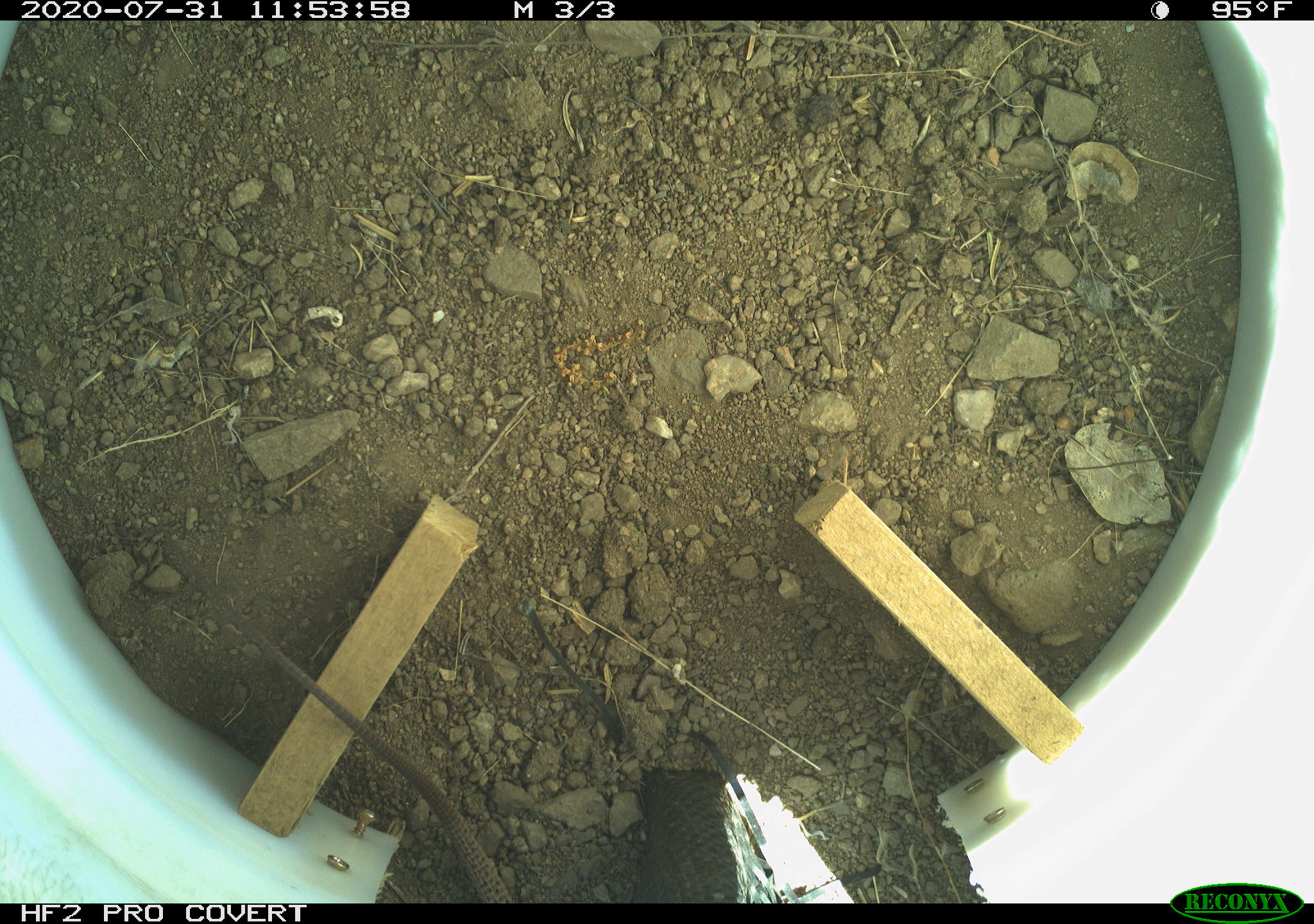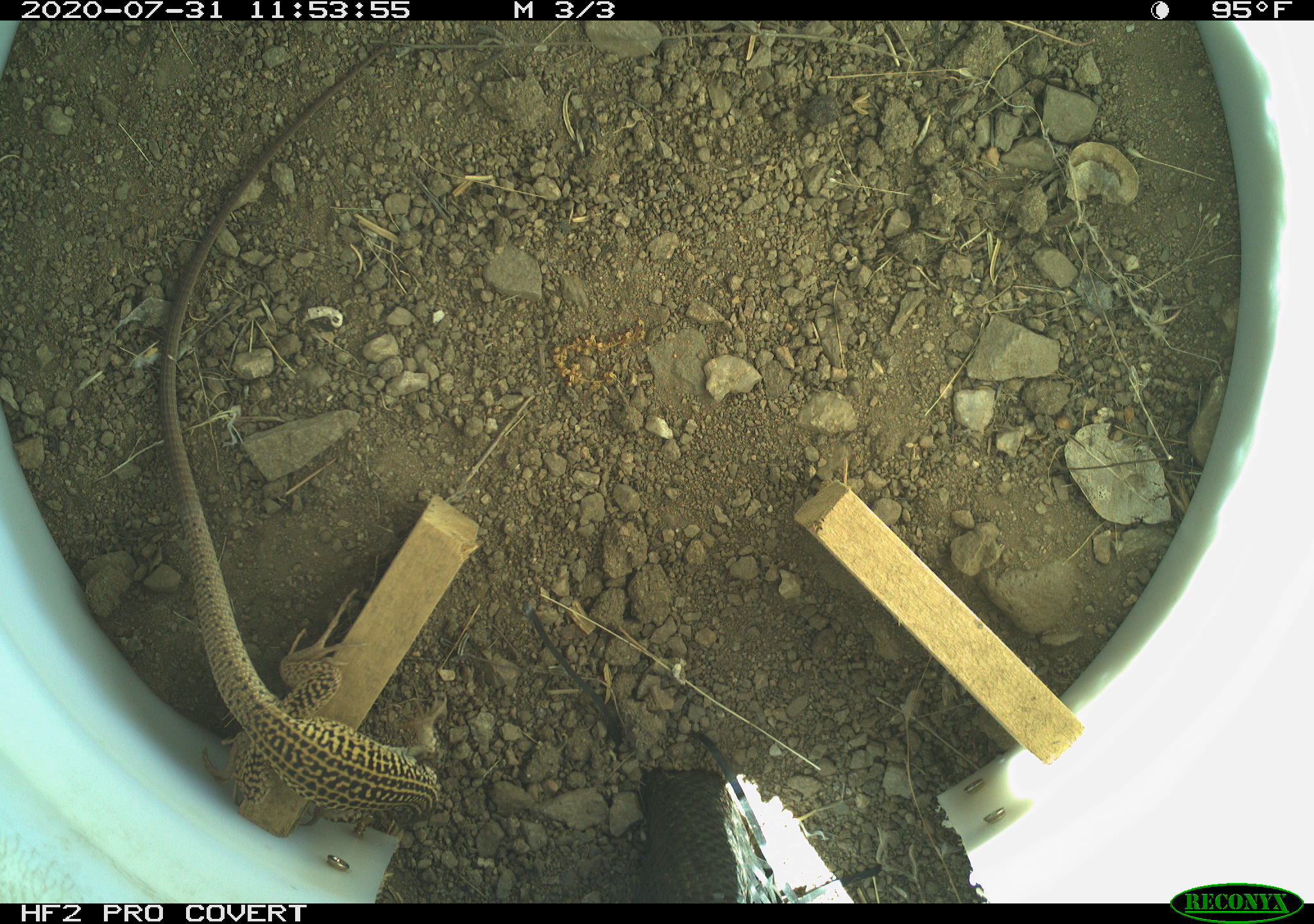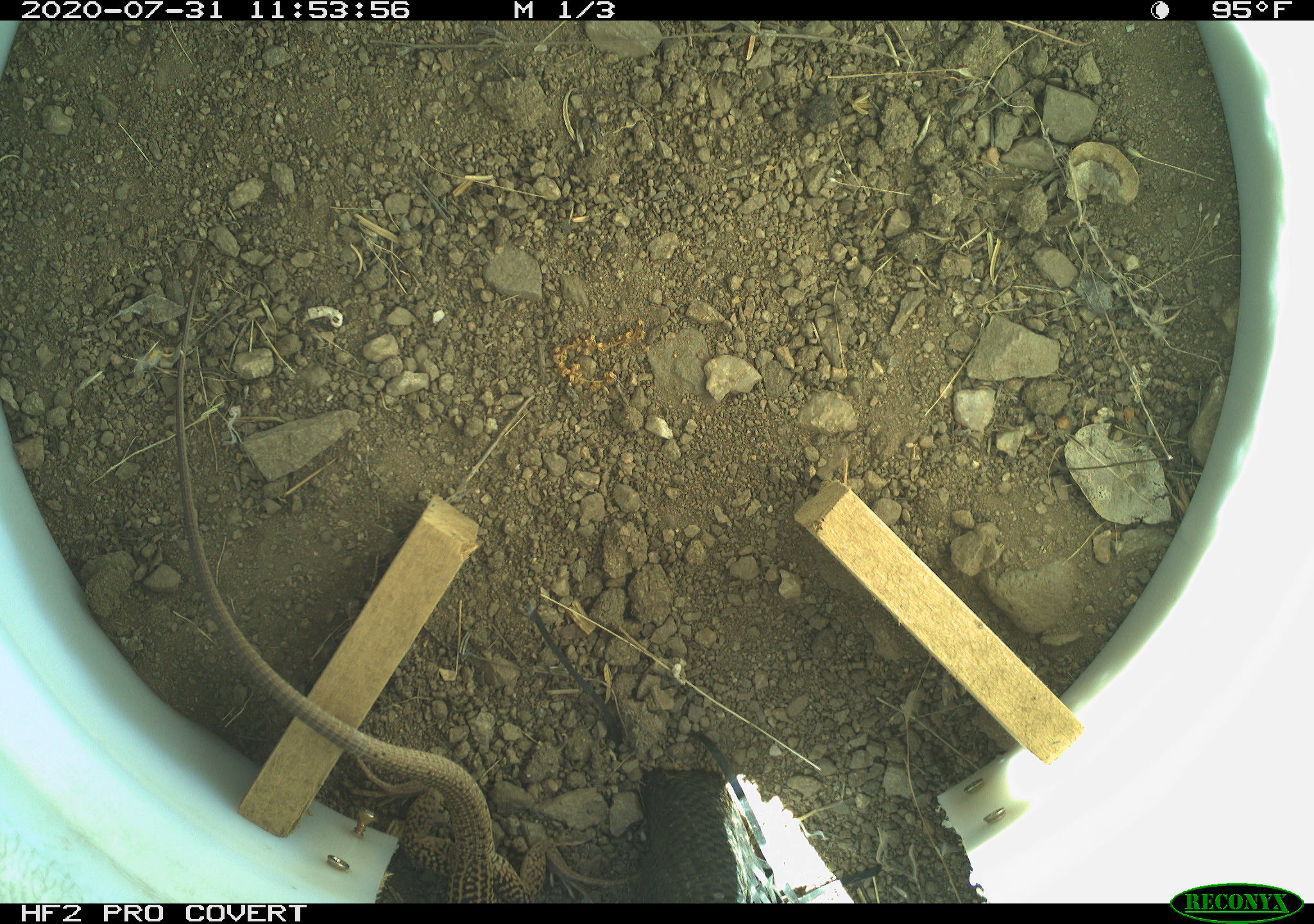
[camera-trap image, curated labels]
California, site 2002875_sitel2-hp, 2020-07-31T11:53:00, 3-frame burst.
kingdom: Animalia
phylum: Chordata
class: Reptilia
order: Squamata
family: Teiidae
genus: Aspidoscelis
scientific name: Aspidoscelis tigris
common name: western whiptail